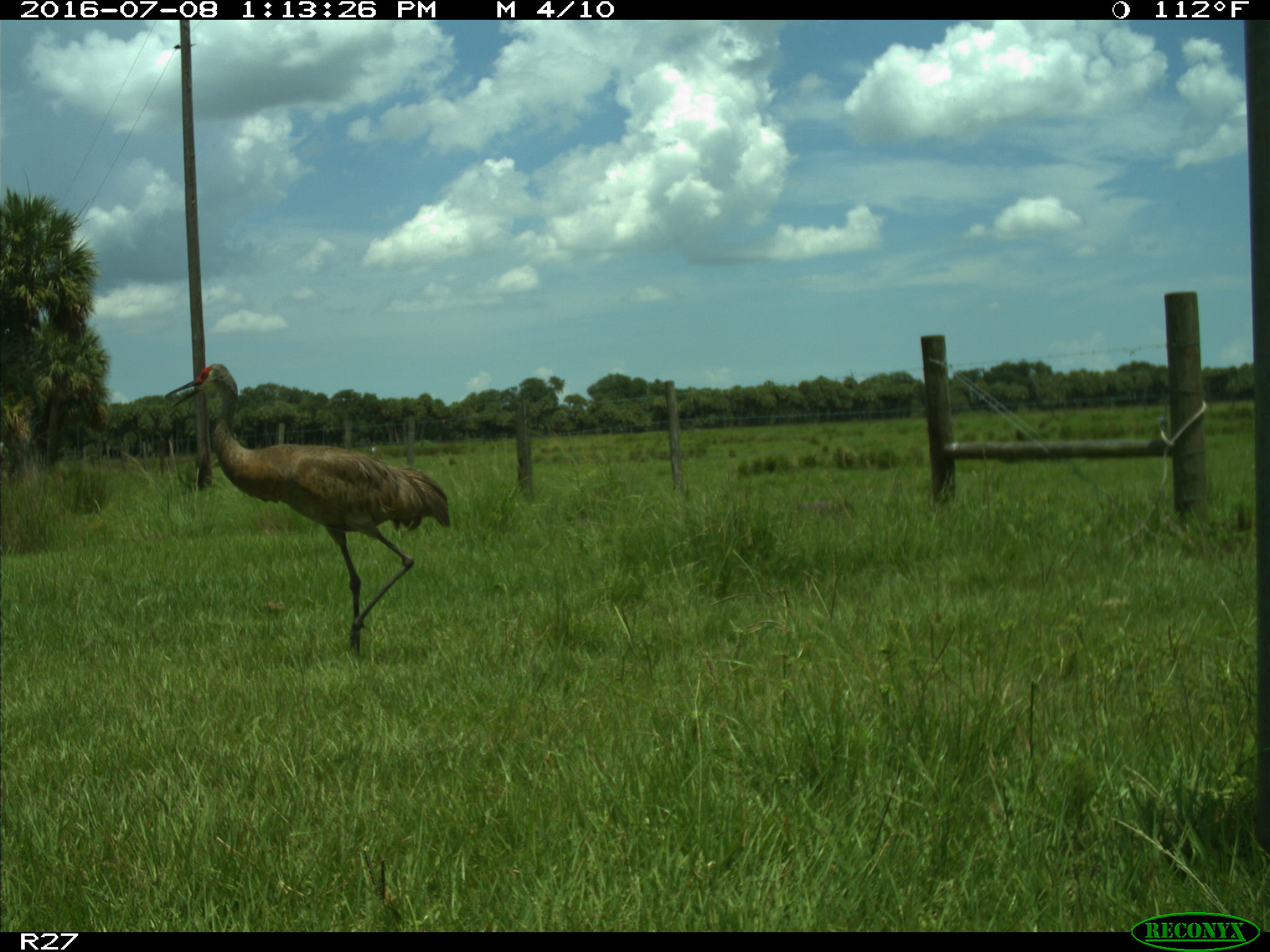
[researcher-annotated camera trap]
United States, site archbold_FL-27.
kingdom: Animalia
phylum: Chordata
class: Aves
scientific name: Aves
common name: birds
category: unidentified bird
Unidentified bird (birds) (Aves).